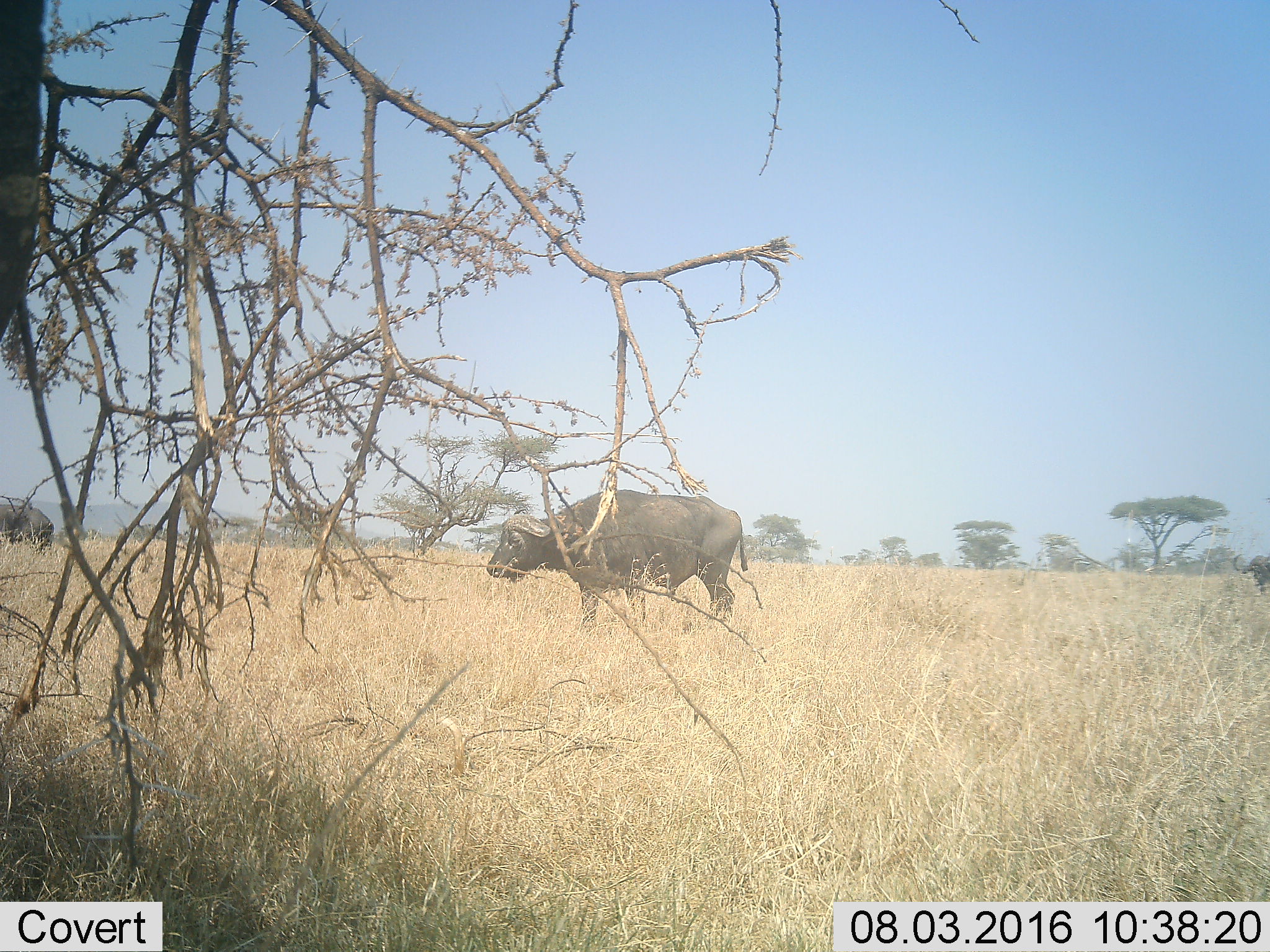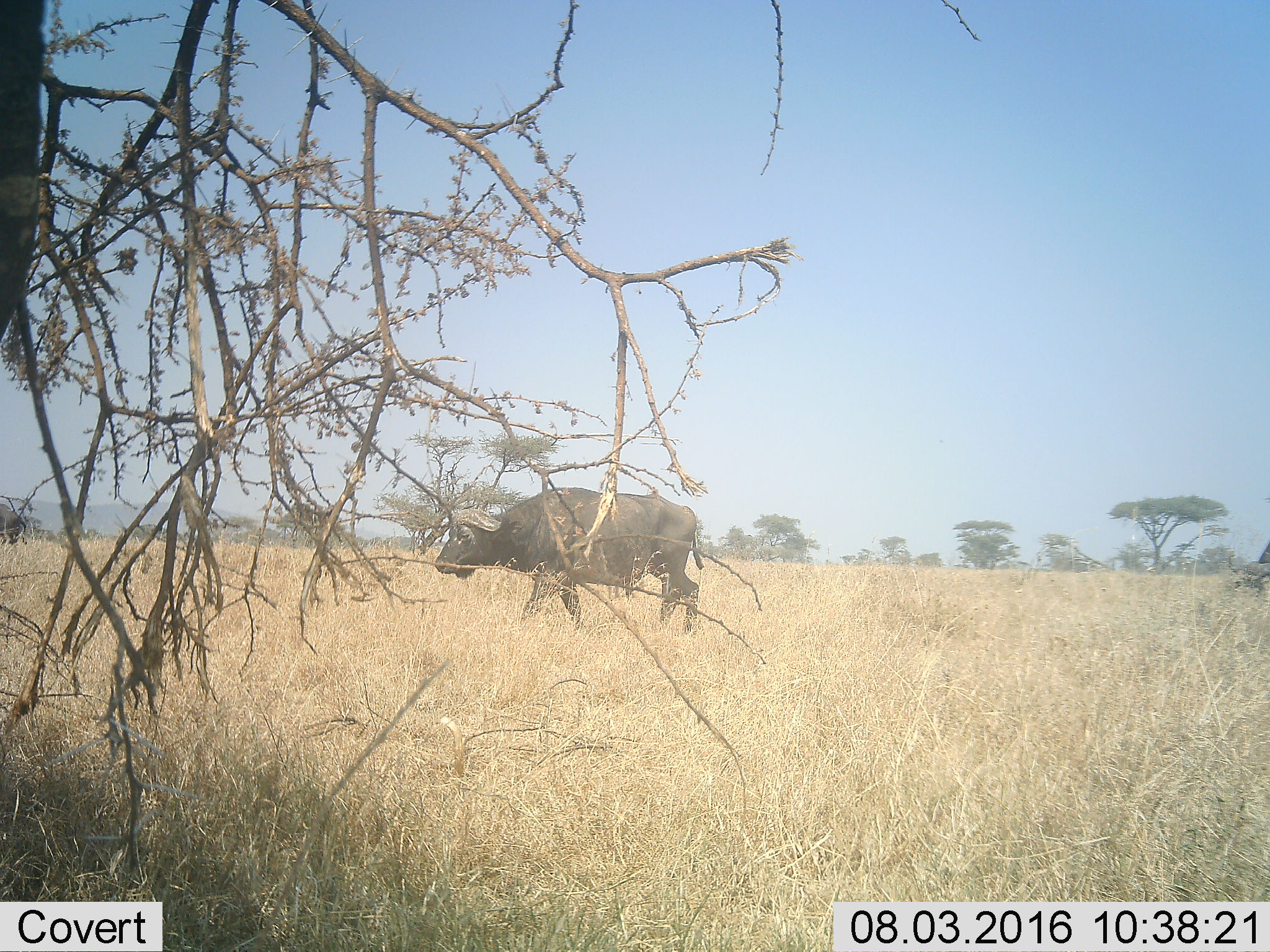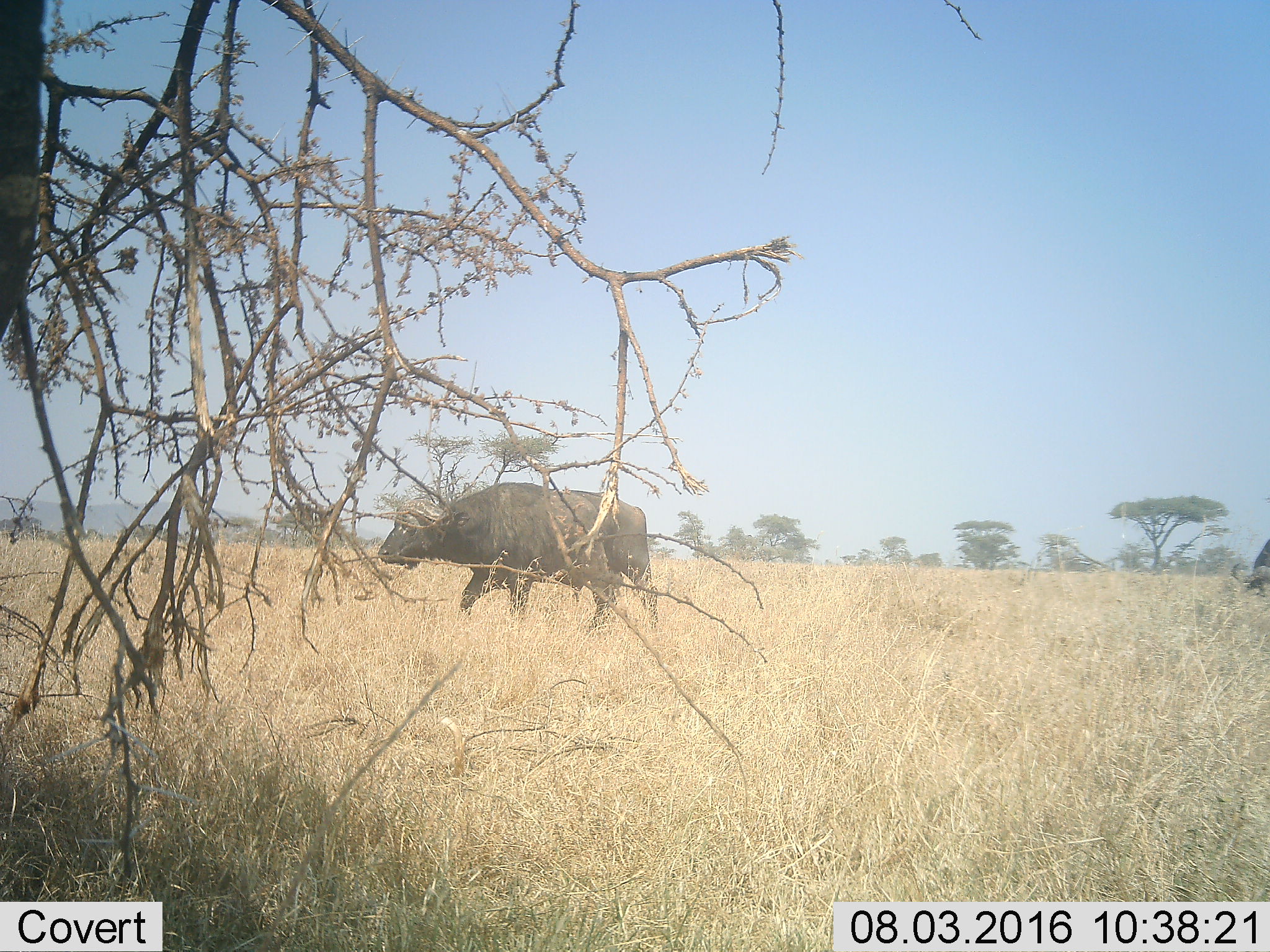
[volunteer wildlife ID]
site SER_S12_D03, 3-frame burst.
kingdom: Animalia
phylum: Chordata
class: Mammalia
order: Artiodactyla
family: Bovidae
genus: Syncerus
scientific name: Syncerus caffer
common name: african buffalo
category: buffalo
Buffalo (african buffalo) (Syncerus caffer), count 3. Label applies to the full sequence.